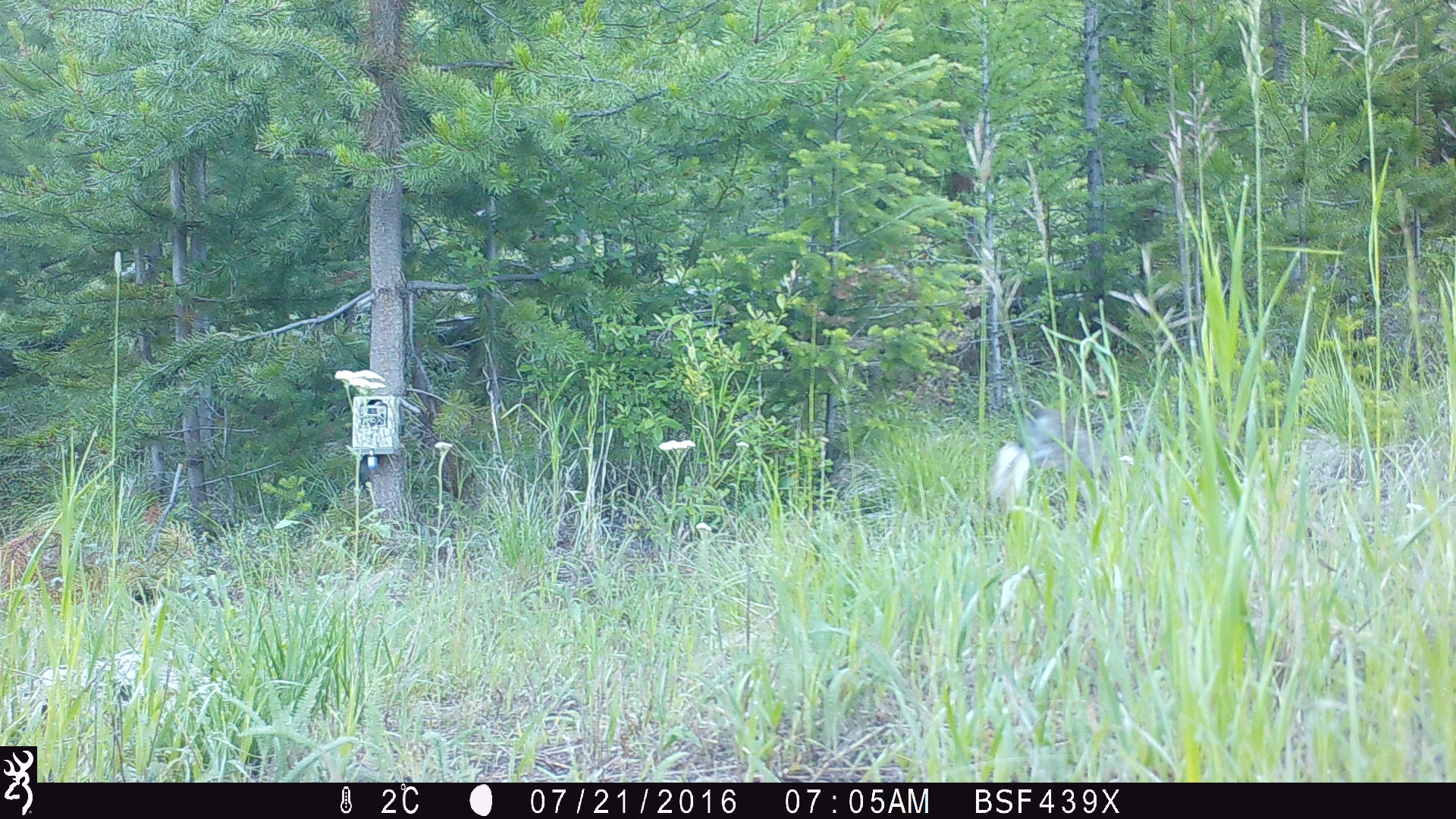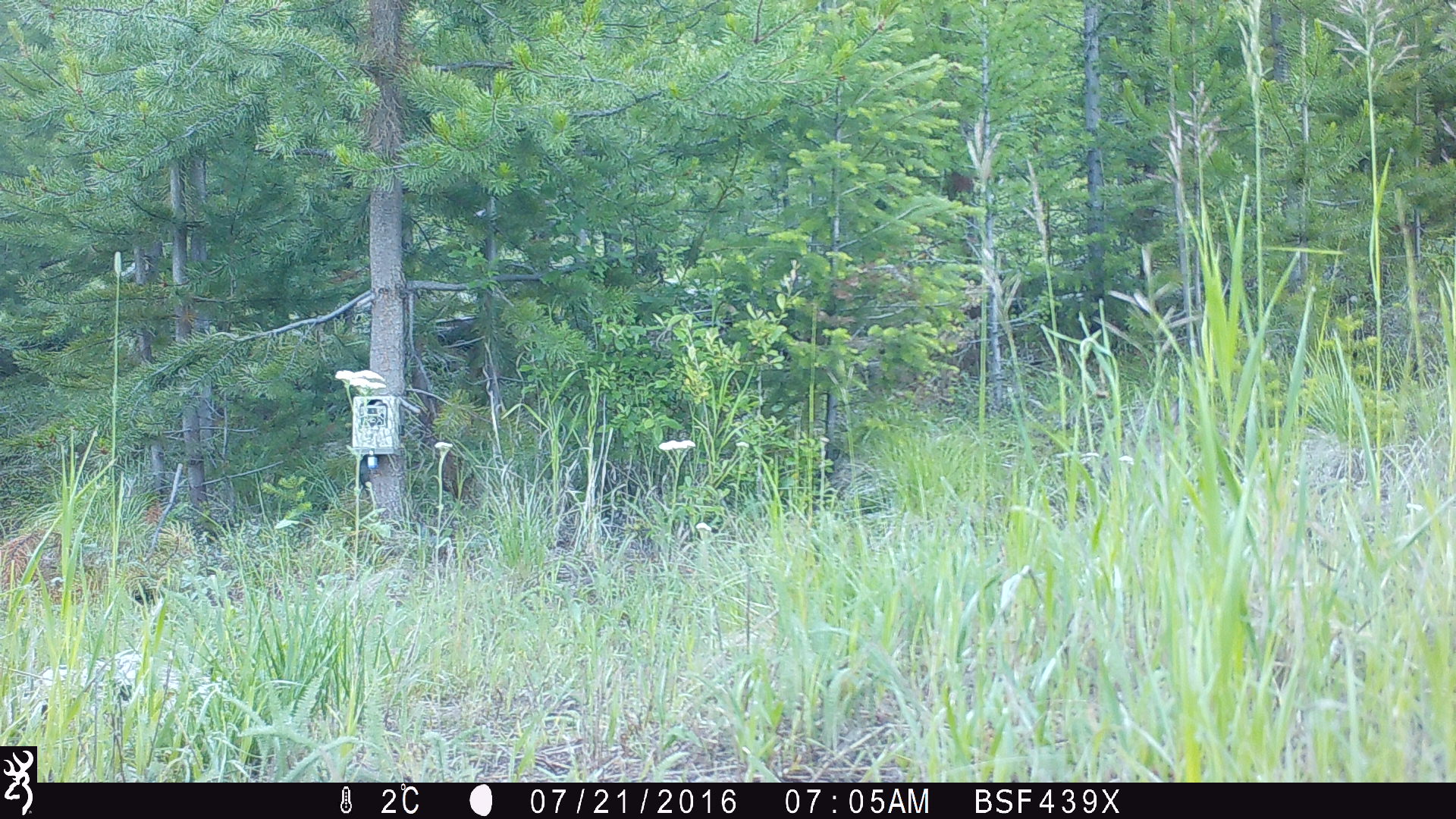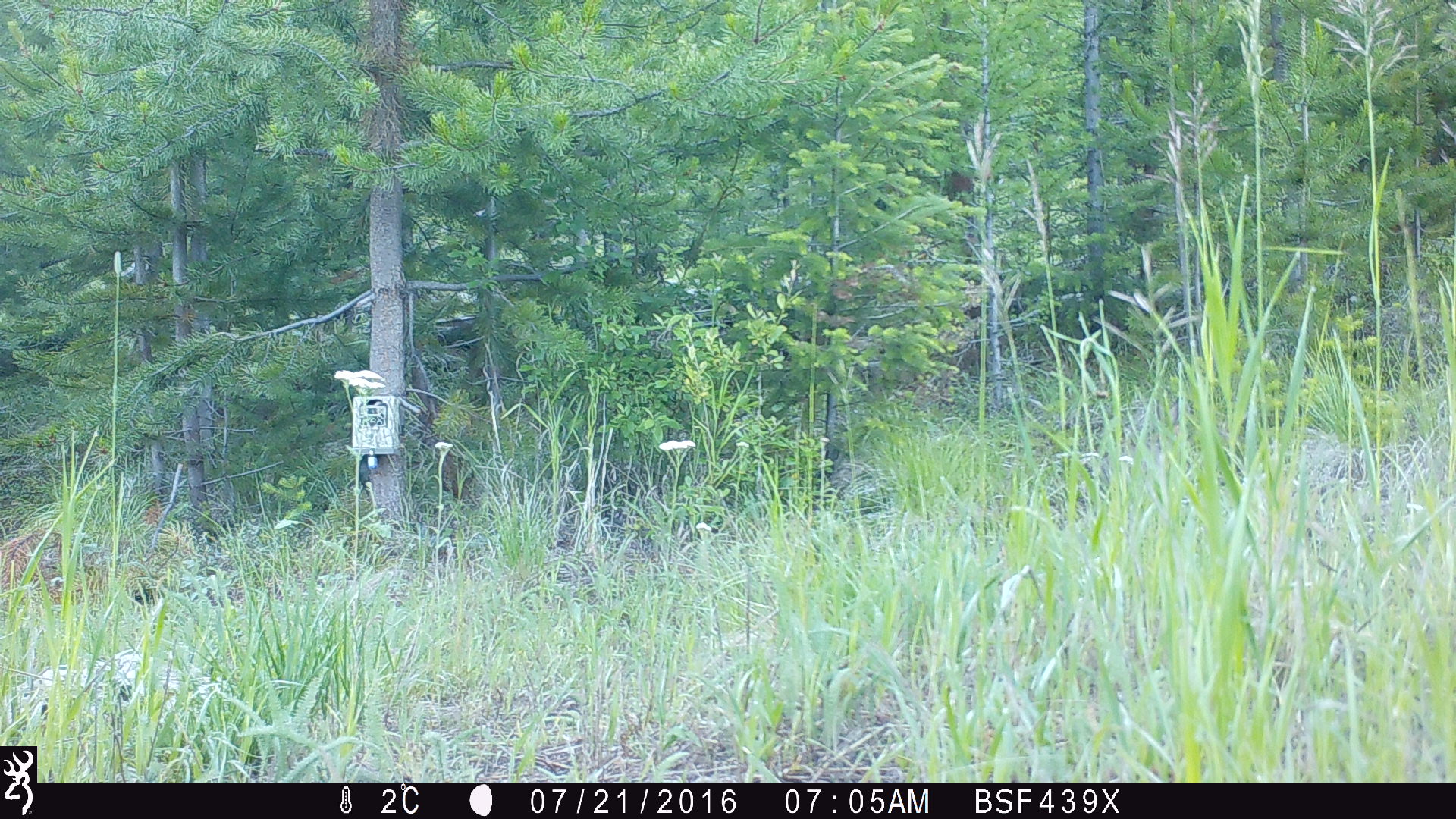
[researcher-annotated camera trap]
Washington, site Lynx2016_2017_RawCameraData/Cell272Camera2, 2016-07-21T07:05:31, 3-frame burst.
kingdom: Animalia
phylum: Chordata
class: Mammalia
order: Lagomorpha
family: Leporidae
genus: Lepus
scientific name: Lepus americanus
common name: snowshoe hare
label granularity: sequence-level